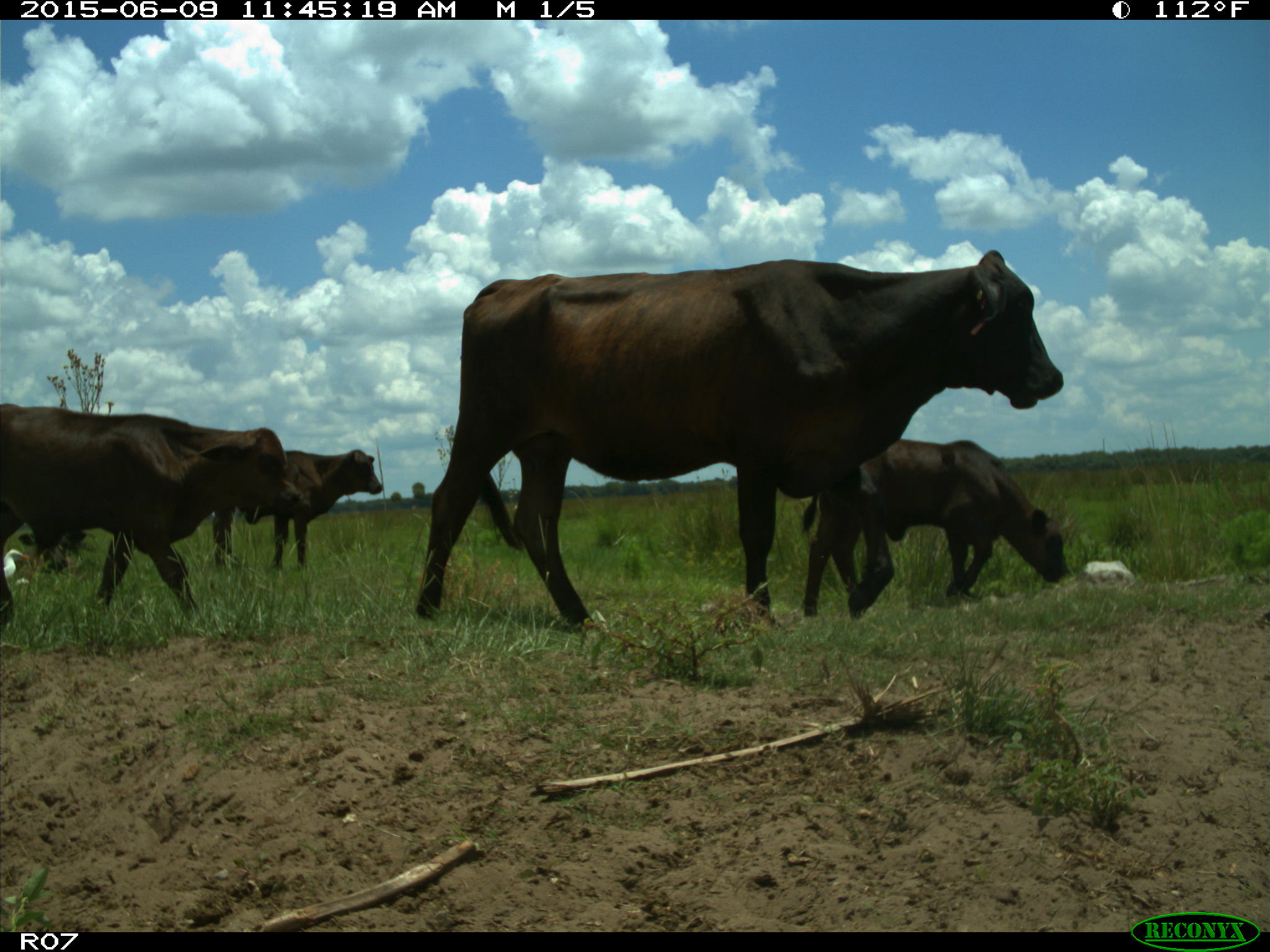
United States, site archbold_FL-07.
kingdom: Animalia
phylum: Chordata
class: Mammalia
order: Artiodactyla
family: Bovidae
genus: Bos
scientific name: Bos taurus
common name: domestic cow